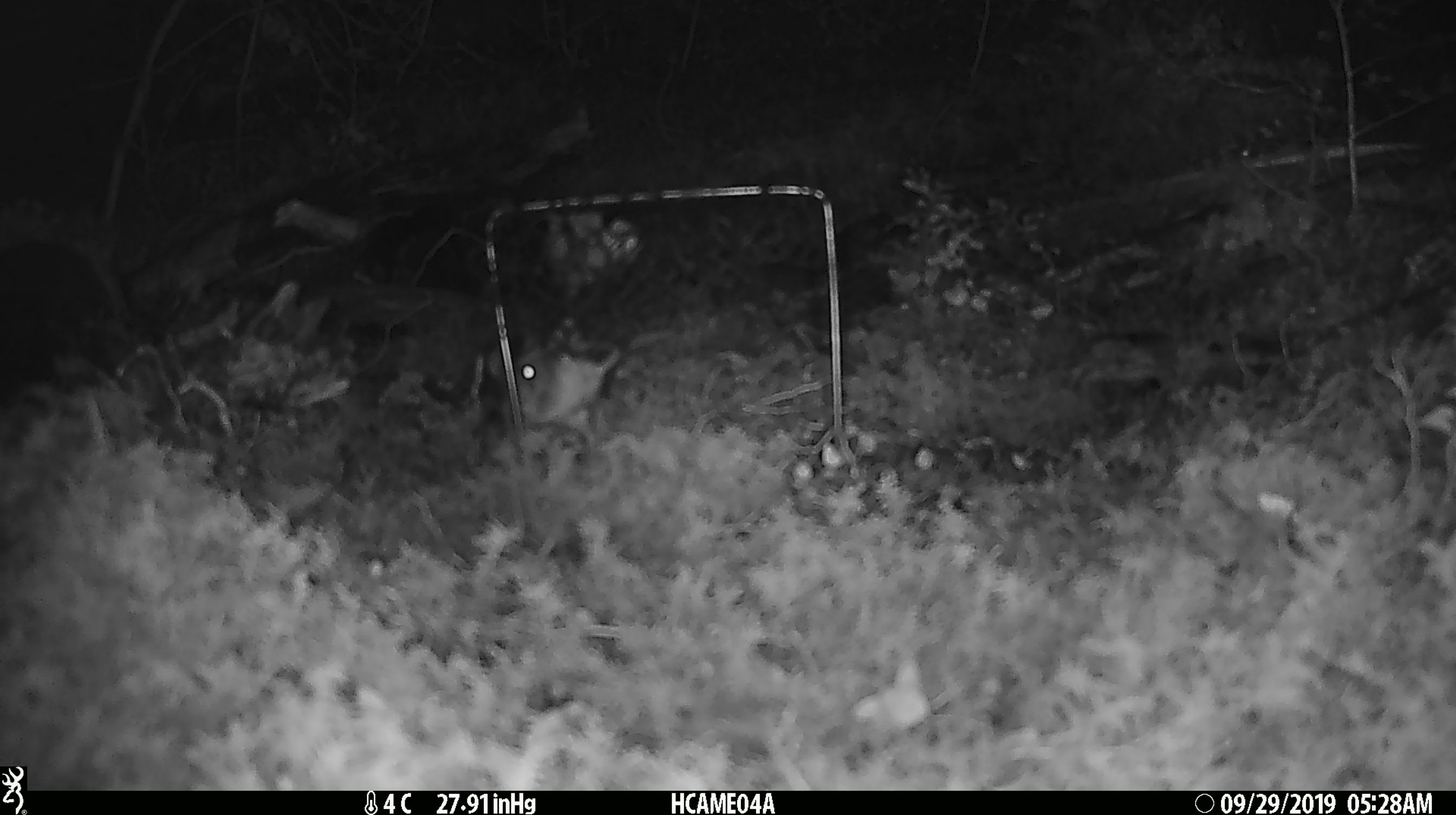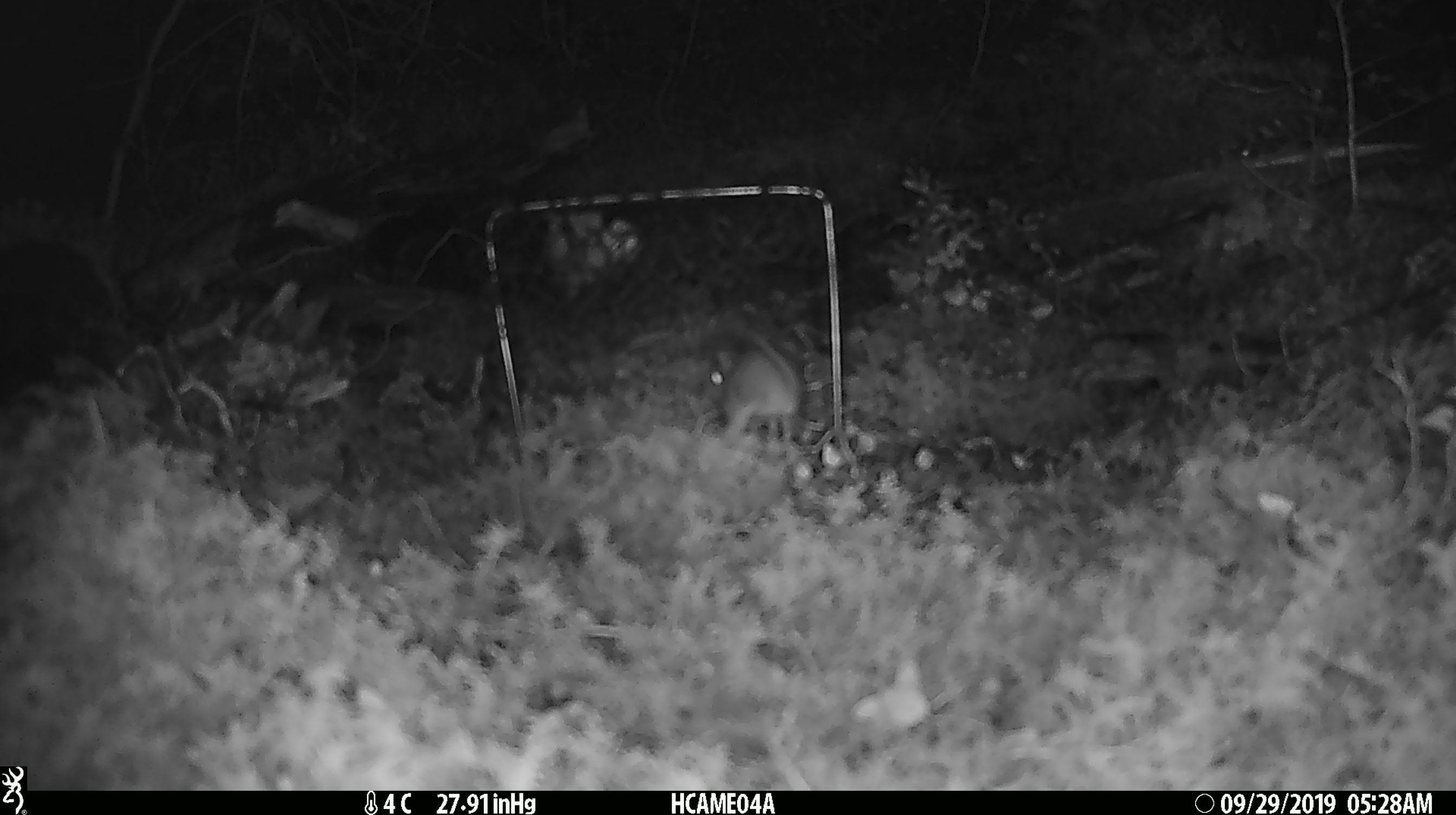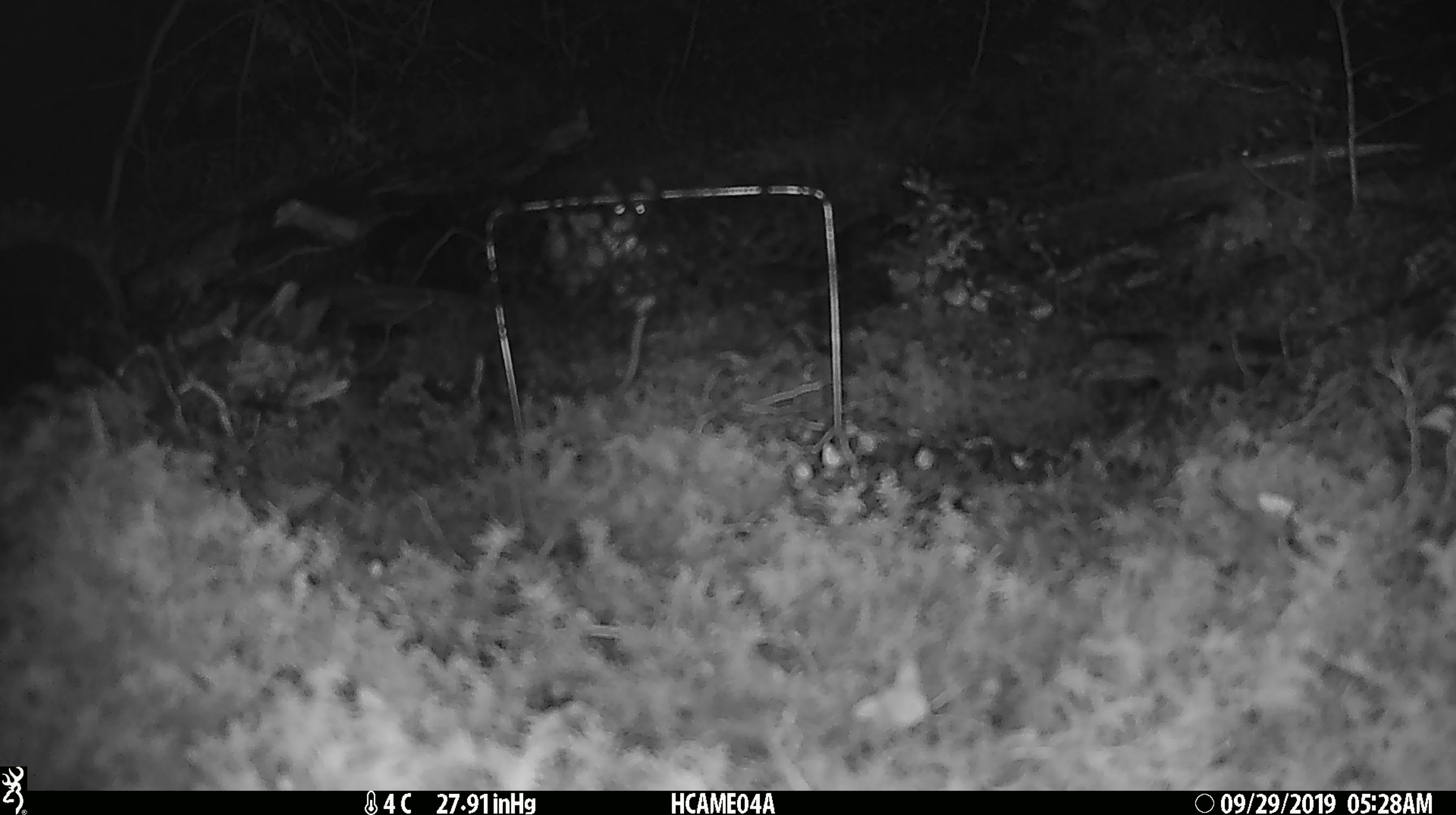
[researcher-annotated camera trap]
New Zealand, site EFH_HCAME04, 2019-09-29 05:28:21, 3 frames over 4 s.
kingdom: Animalia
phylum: Chordata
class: Mammalia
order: Rodentia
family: Muridae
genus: Mus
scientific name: Mus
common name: mouse